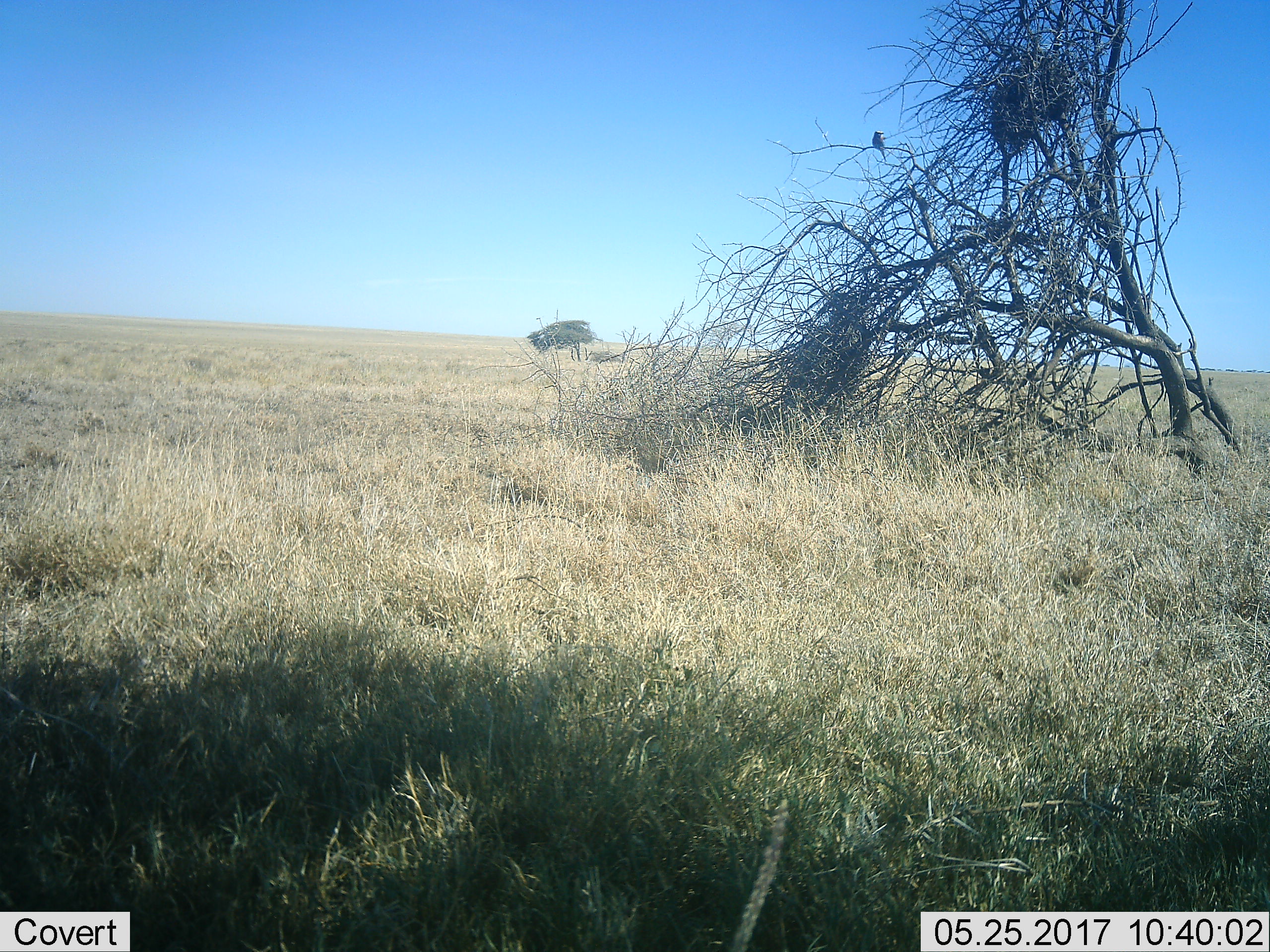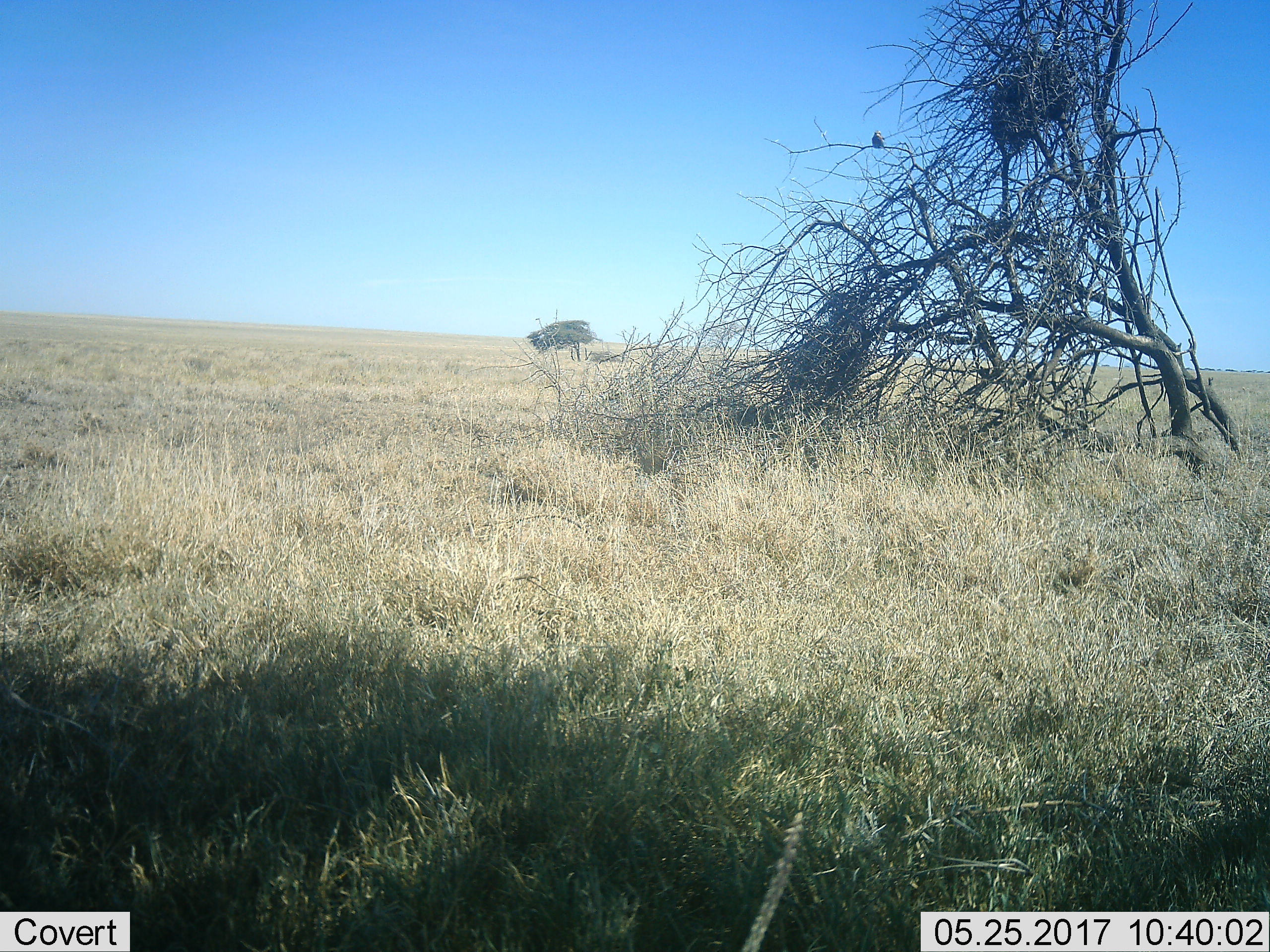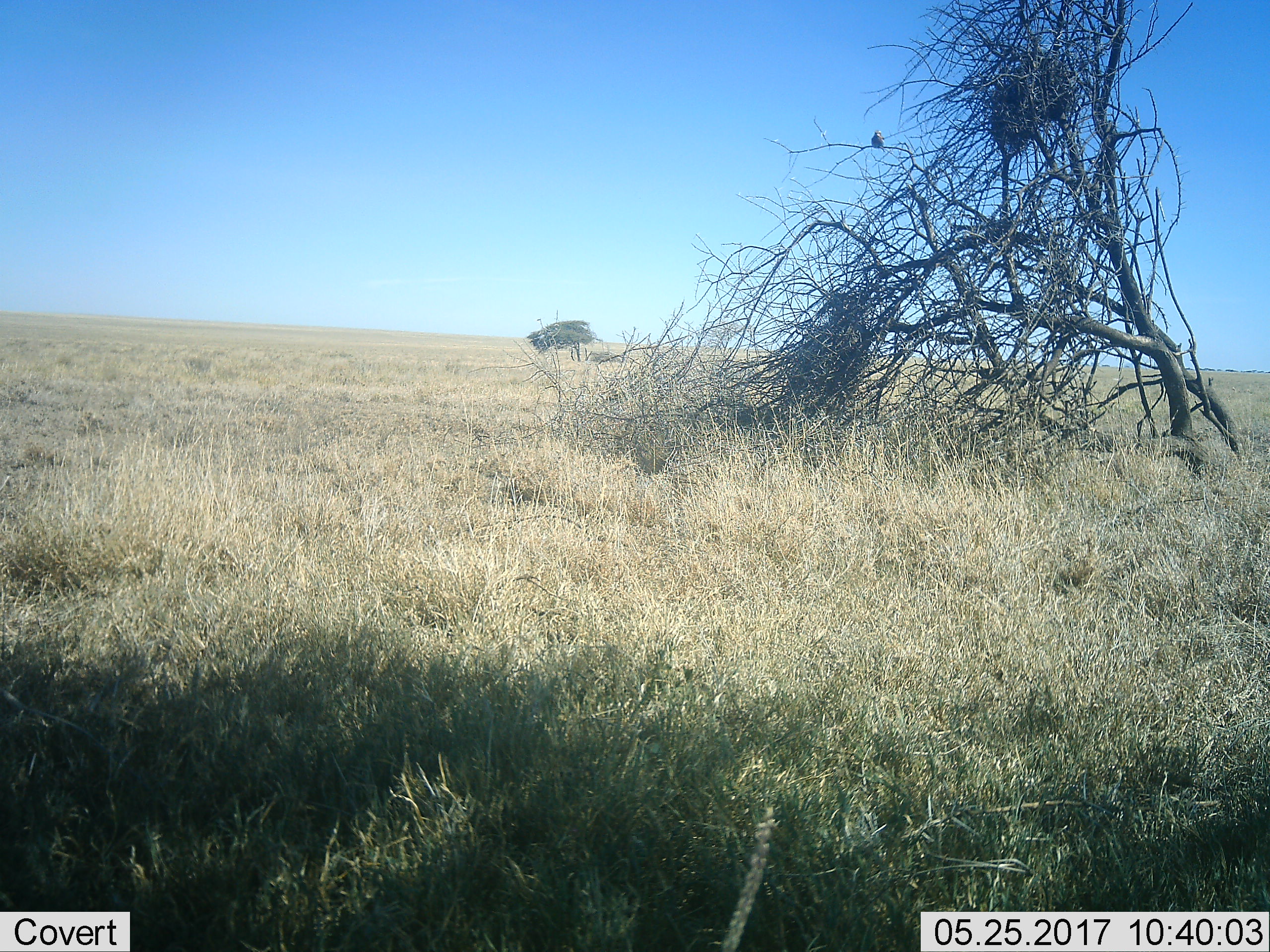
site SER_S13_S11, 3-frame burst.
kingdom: Animalia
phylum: Chordata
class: Aves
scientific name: Aves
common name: bird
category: birdother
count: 1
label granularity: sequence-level